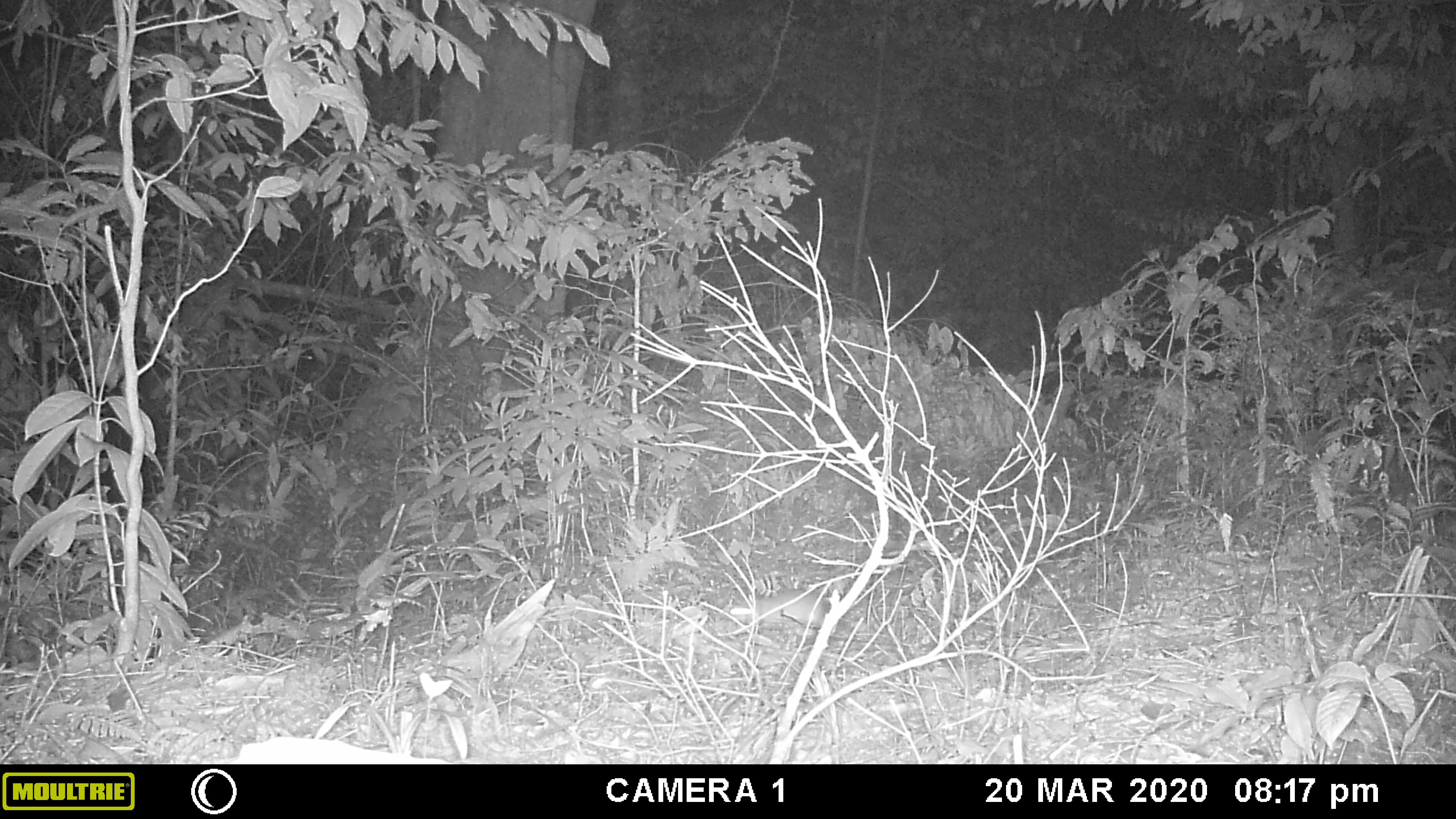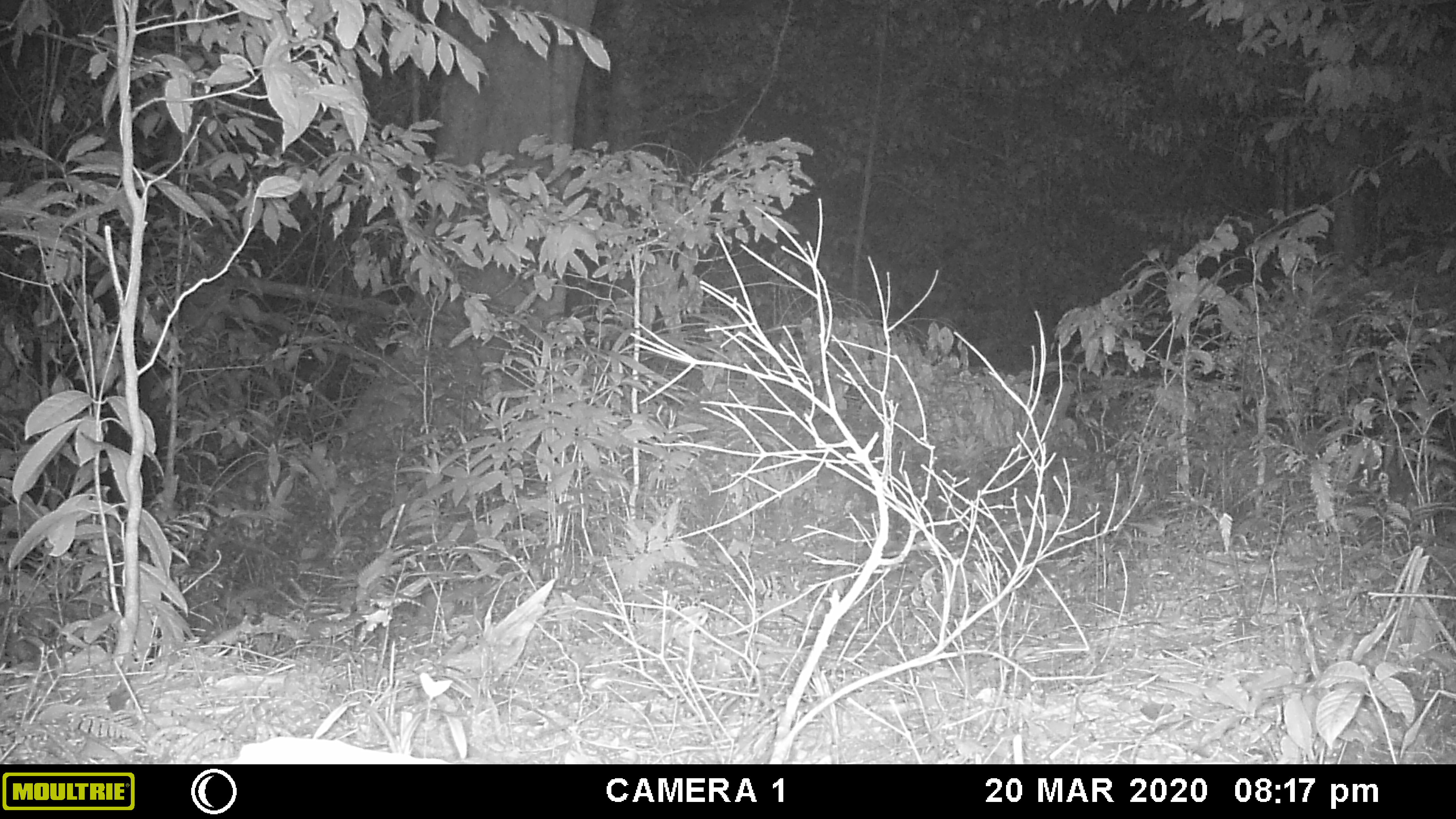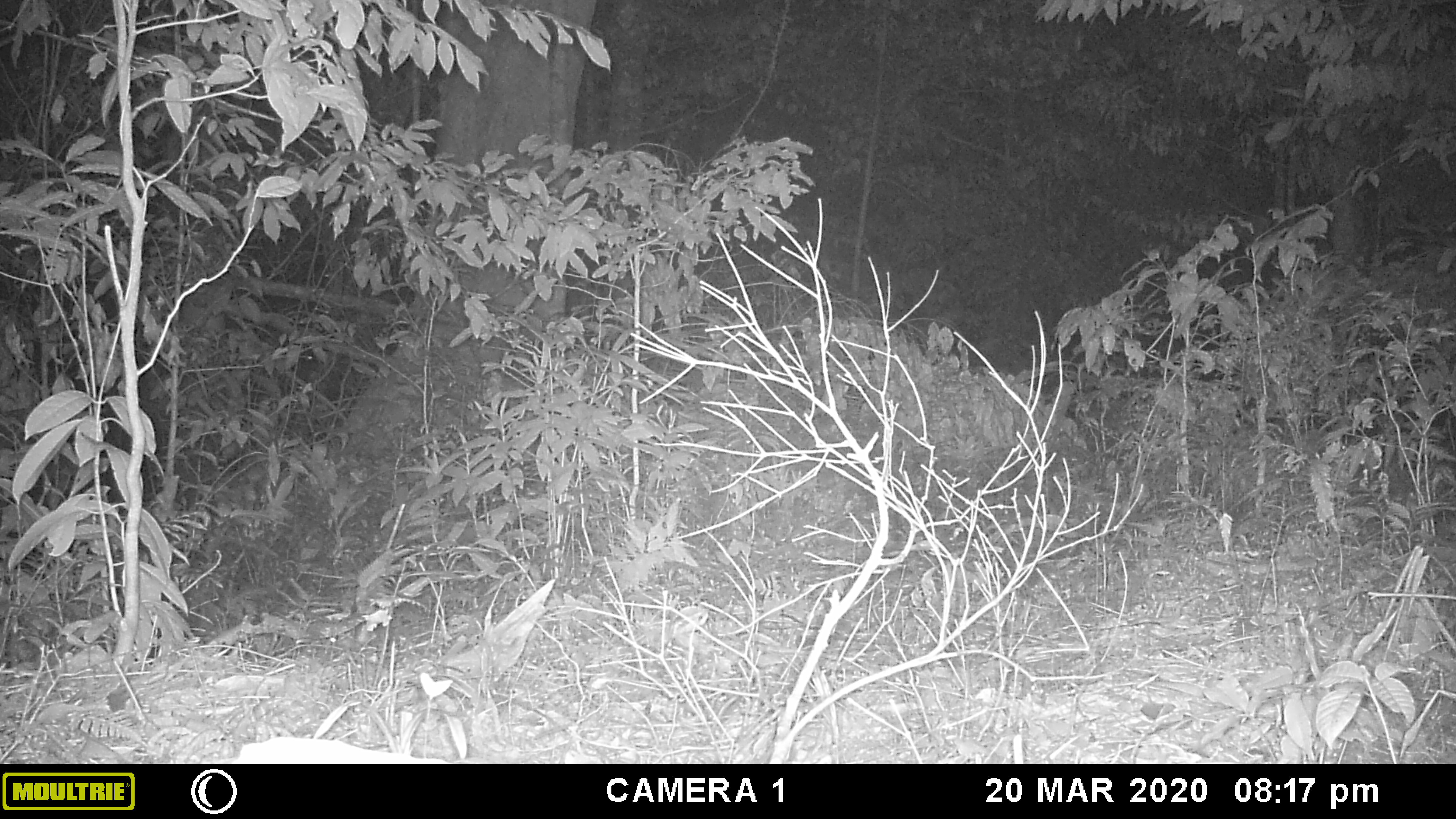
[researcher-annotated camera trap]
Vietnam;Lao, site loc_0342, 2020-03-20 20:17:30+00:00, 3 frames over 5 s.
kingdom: Animalia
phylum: Chordata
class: Mammalia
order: Rodentia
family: Muridae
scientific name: Muridae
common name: old-world mice and rats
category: unidentified murid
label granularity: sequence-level